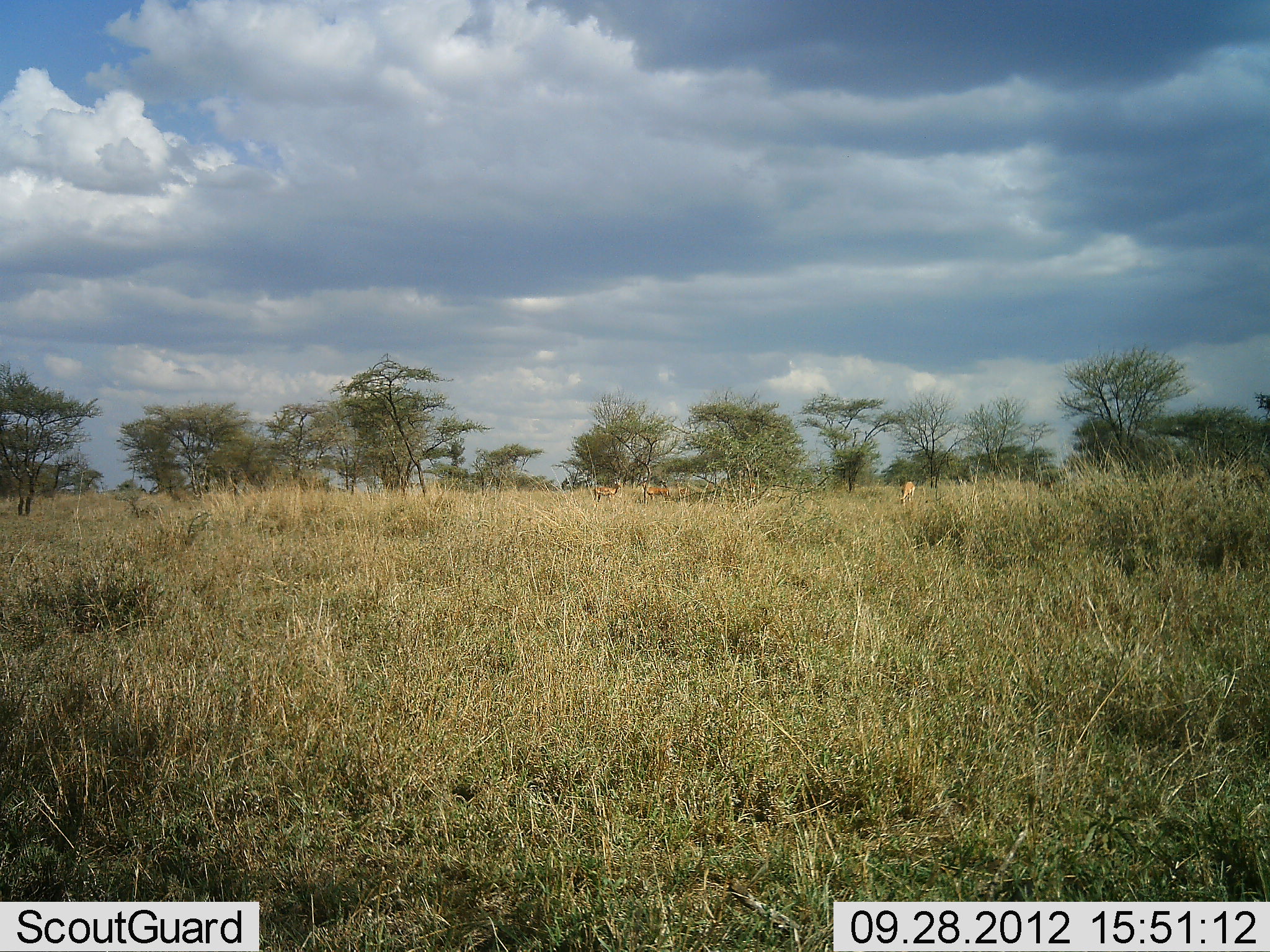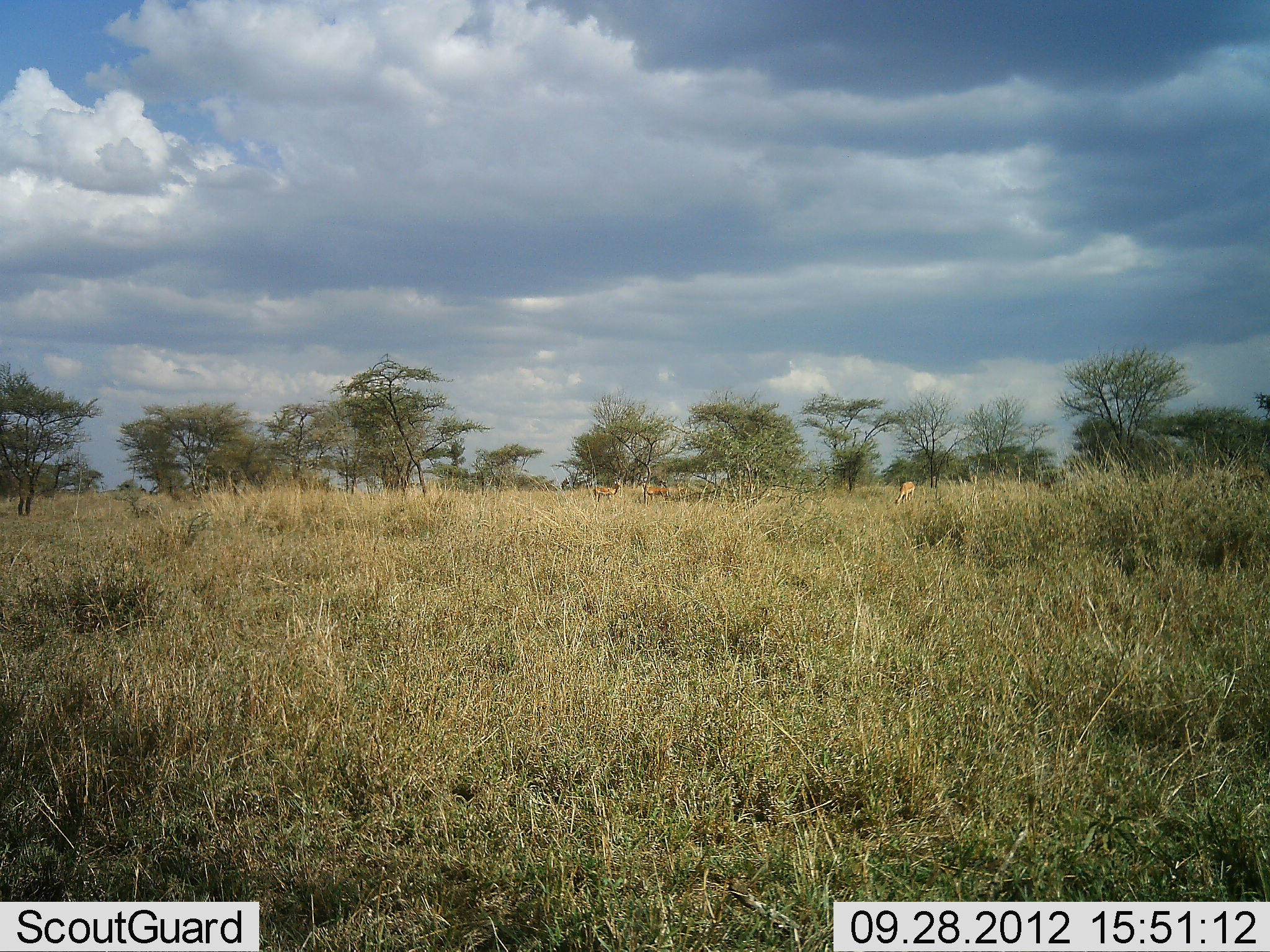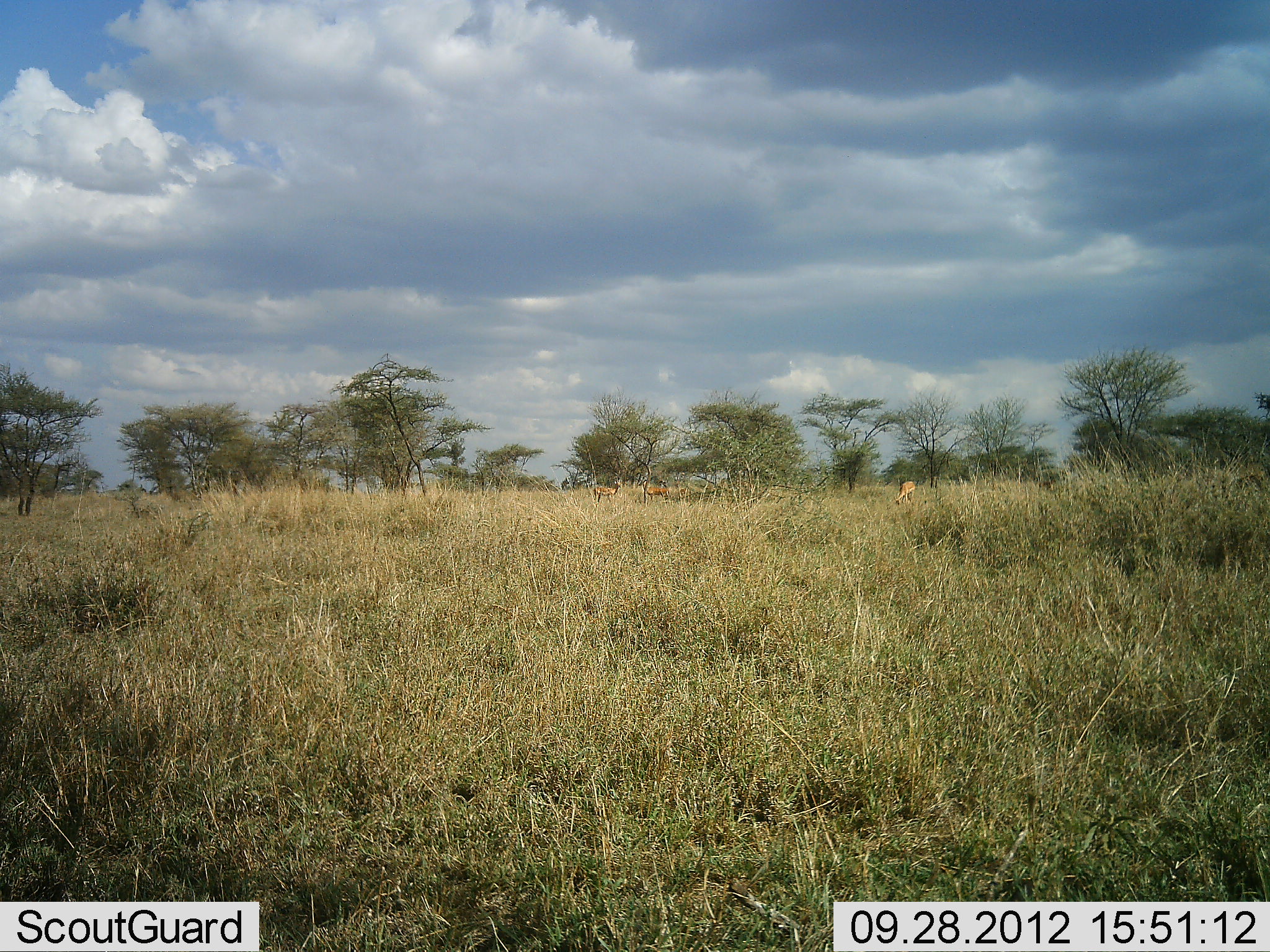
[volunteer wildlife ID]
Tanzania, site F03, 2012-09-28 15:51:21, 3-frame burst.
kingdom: Animalia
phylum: Chordata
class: Mammalia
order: Artiodactyla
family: Bovidae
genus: Nanger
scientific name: Nanger granti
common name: grant's gazelle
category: gazellegrants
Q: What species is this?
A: Gazellegrants (grant's gazelle) (Nanger granti).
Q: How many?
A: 4.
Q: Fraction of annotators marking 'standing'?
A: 62%.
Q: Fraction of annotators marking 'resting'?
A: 0%.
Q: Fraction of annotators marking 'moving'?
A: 0%.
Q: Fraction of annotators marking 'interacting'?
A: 0%.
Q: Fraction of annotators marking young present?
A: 0%.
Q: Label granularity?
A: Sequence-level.